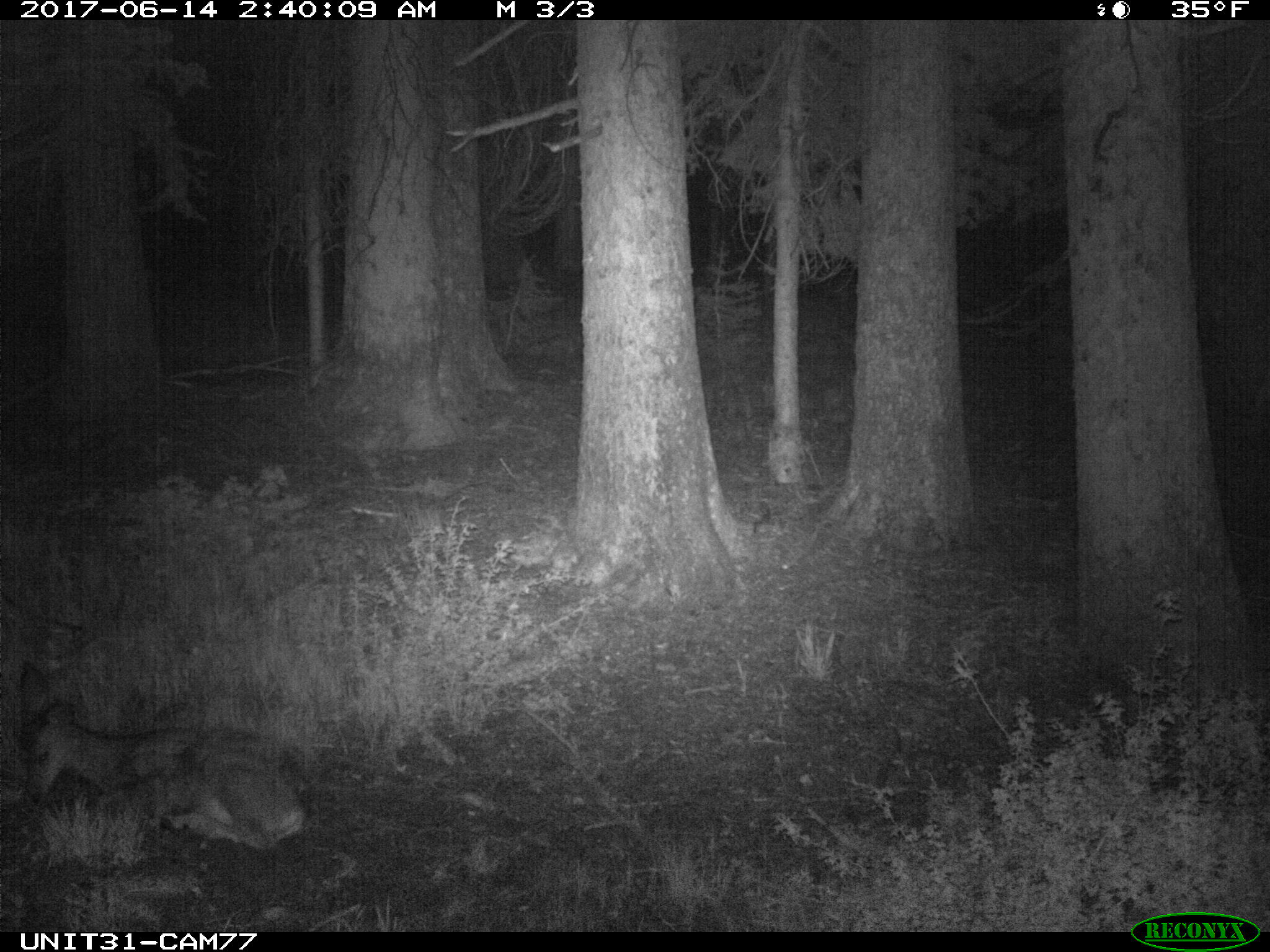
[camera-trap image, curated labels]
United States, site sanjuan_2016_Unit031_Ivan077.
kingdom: Animalia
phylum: Chordata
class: Mammalia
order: Artiodactyla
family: Cervidae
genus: Odocoileus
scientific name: Odocoileus hemionus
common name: mule deer